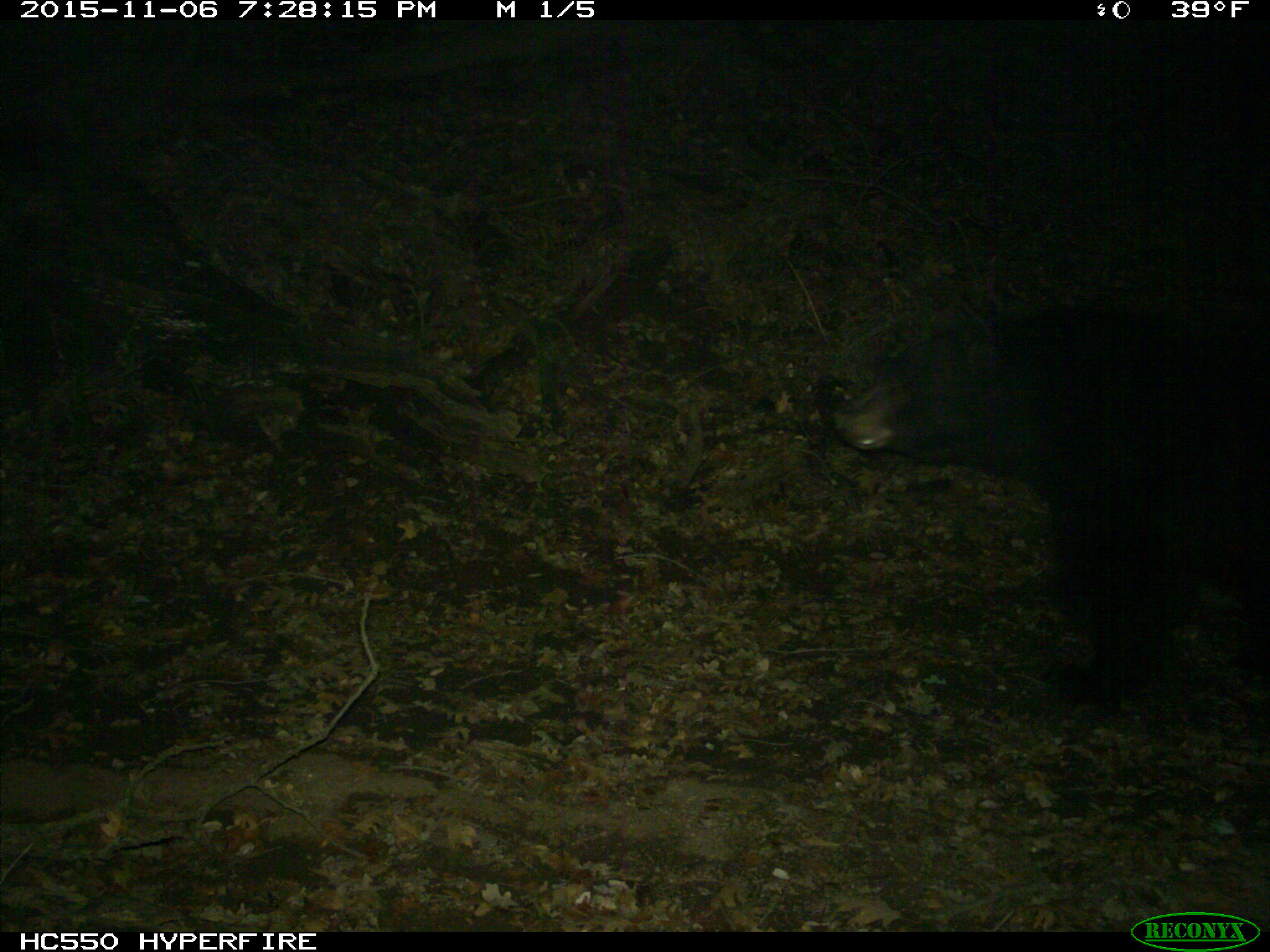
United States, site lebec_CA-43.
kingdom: Animalia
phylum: Chordata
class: Mammalia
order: Carnivora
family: Ursidae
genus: Ursus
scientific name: Ursus americanus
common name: american black bear